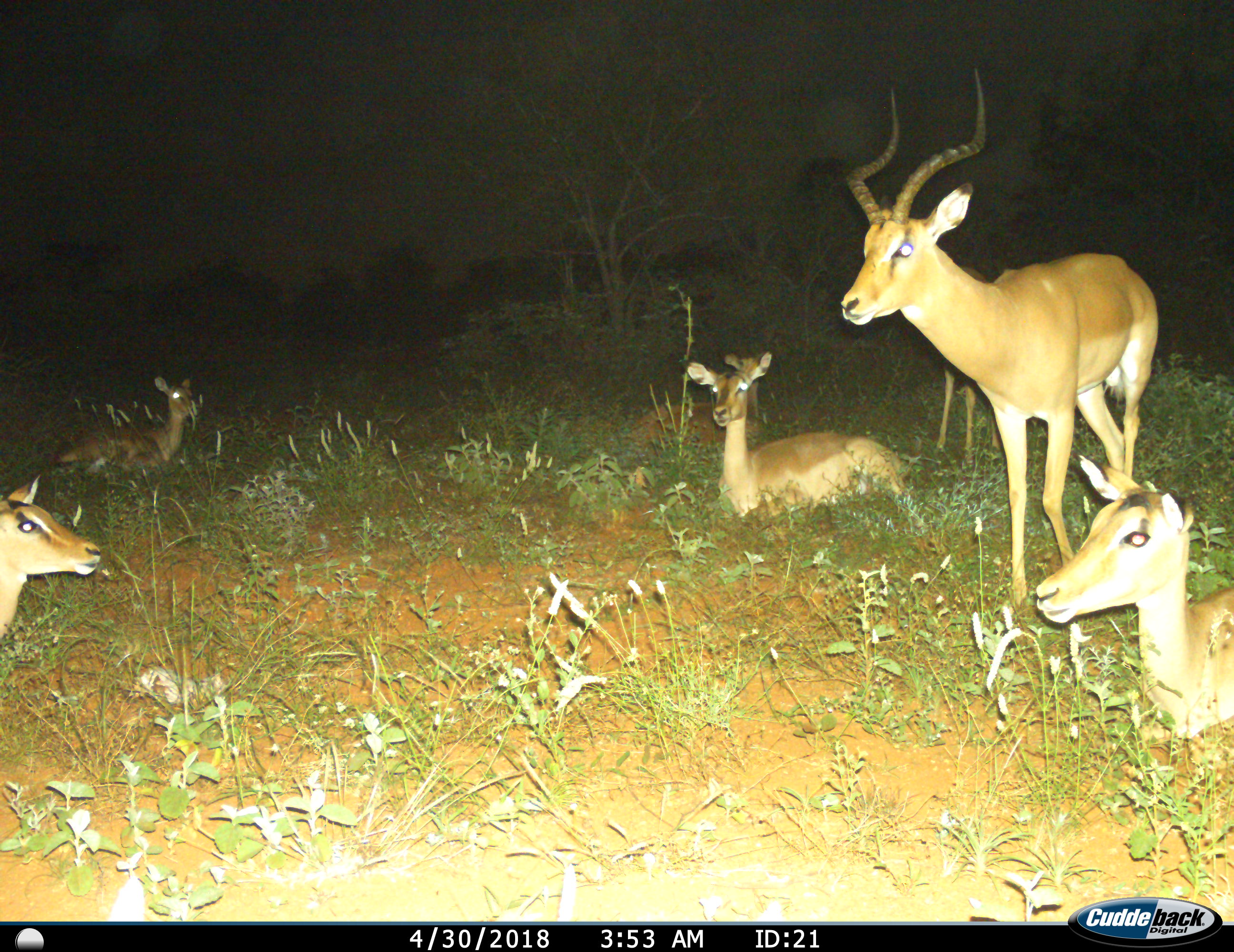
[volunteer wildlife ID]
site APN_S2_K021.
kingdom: Animalia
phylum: Chordata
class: Mammalia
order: Artiodactyla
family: Bovidae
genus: Aepyceros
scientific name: Aepyceros melampus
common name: impala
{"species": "impala (Aepyceros melampus)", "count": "5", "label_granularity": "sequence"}